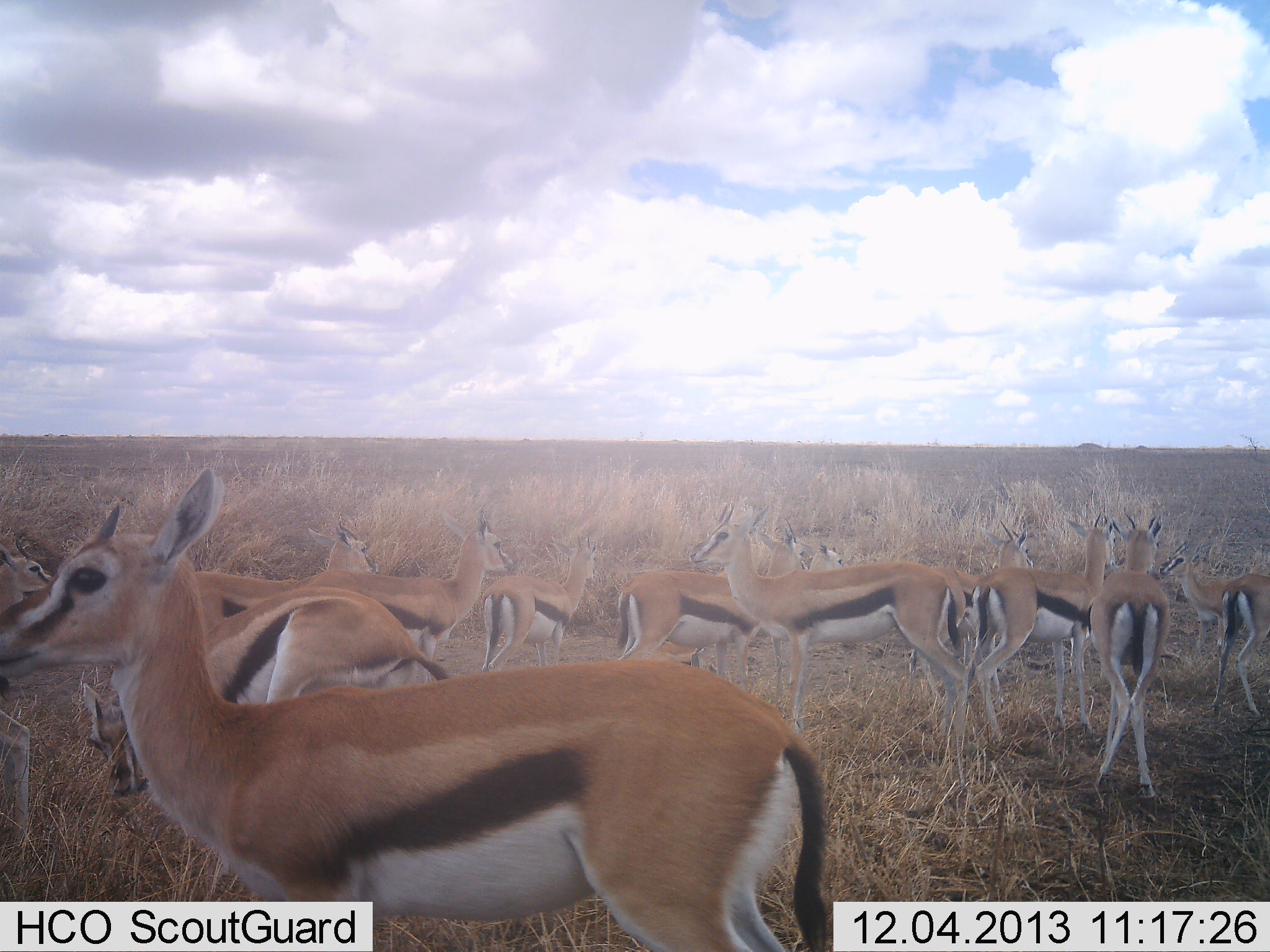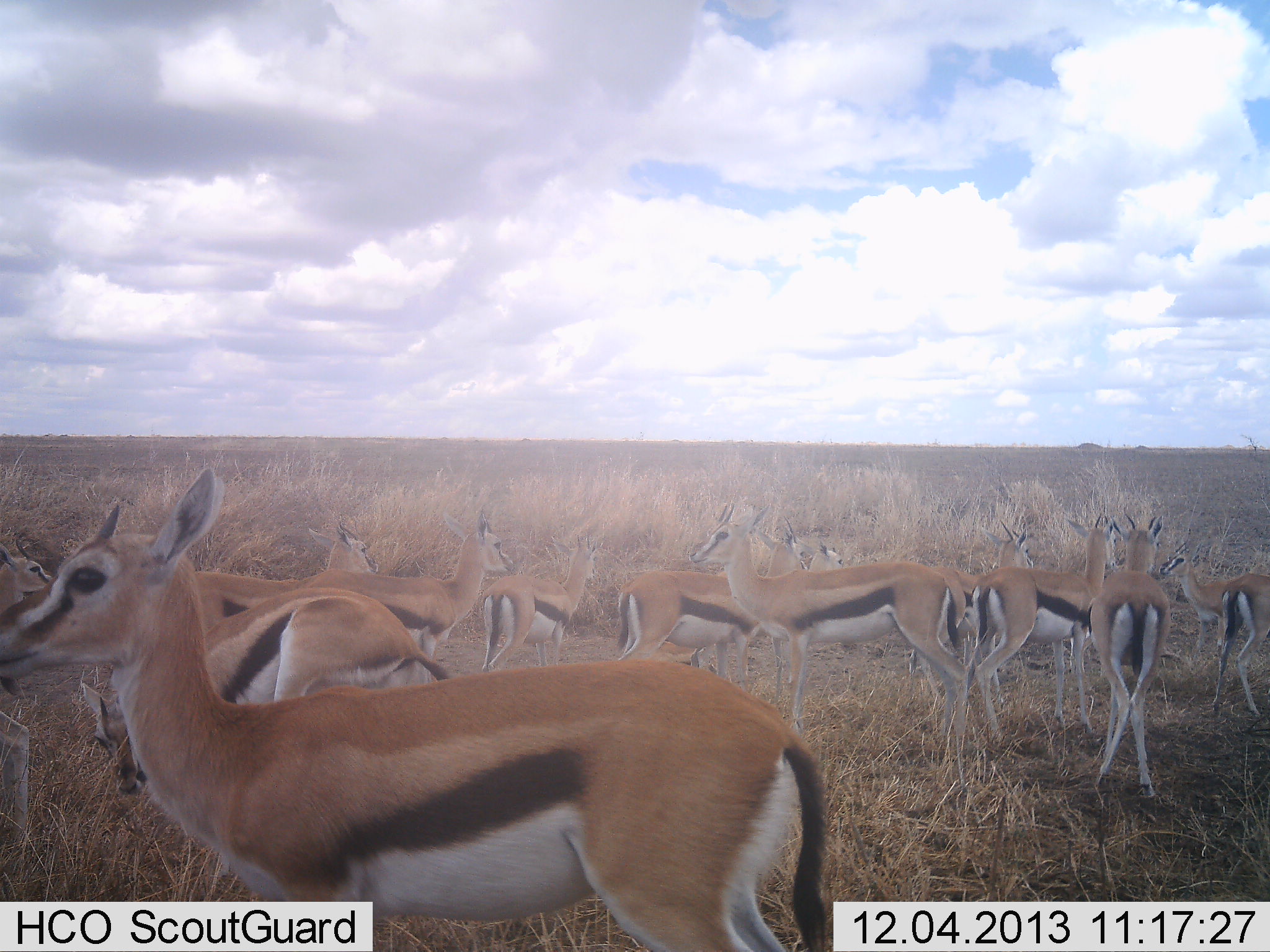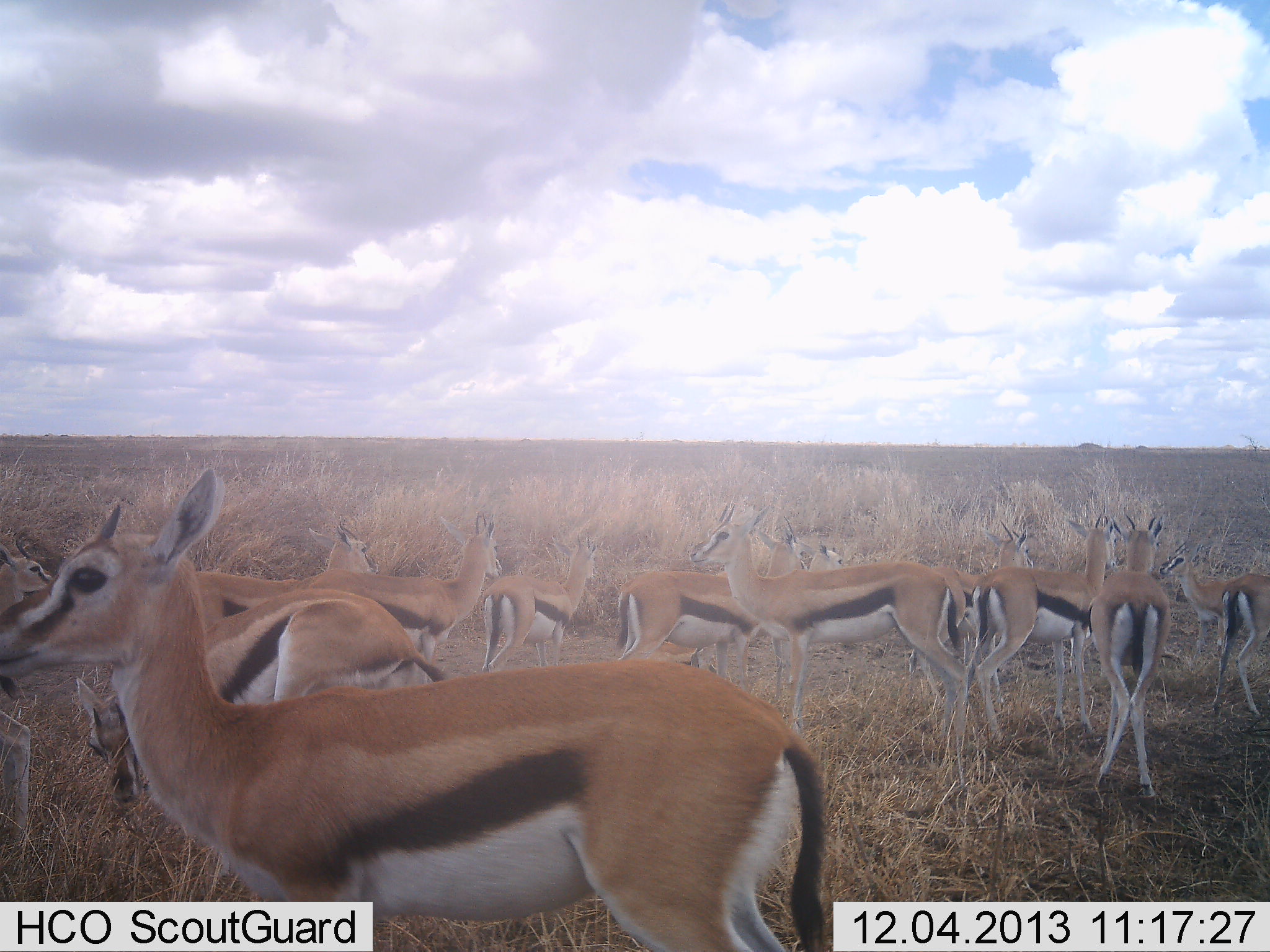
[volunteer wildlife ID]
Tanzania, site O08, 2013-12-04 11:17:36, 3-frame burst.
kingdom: Animalia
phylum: Chordata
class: Mammalia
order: Artiodactyla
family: Bovidae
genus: Eudorcas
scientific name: Eudorcas thomsonii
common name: thomson's gazelle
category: gazellethomsons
Gazellethomsons (thomson's gazelle) (Eudorcas thomsonii), count 11-50. Behavior (volunteer vote fractions): standing 70%, resting 10%, moving 20%, interacting 0%. Young present (vote fraction): 0%. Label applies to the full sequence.